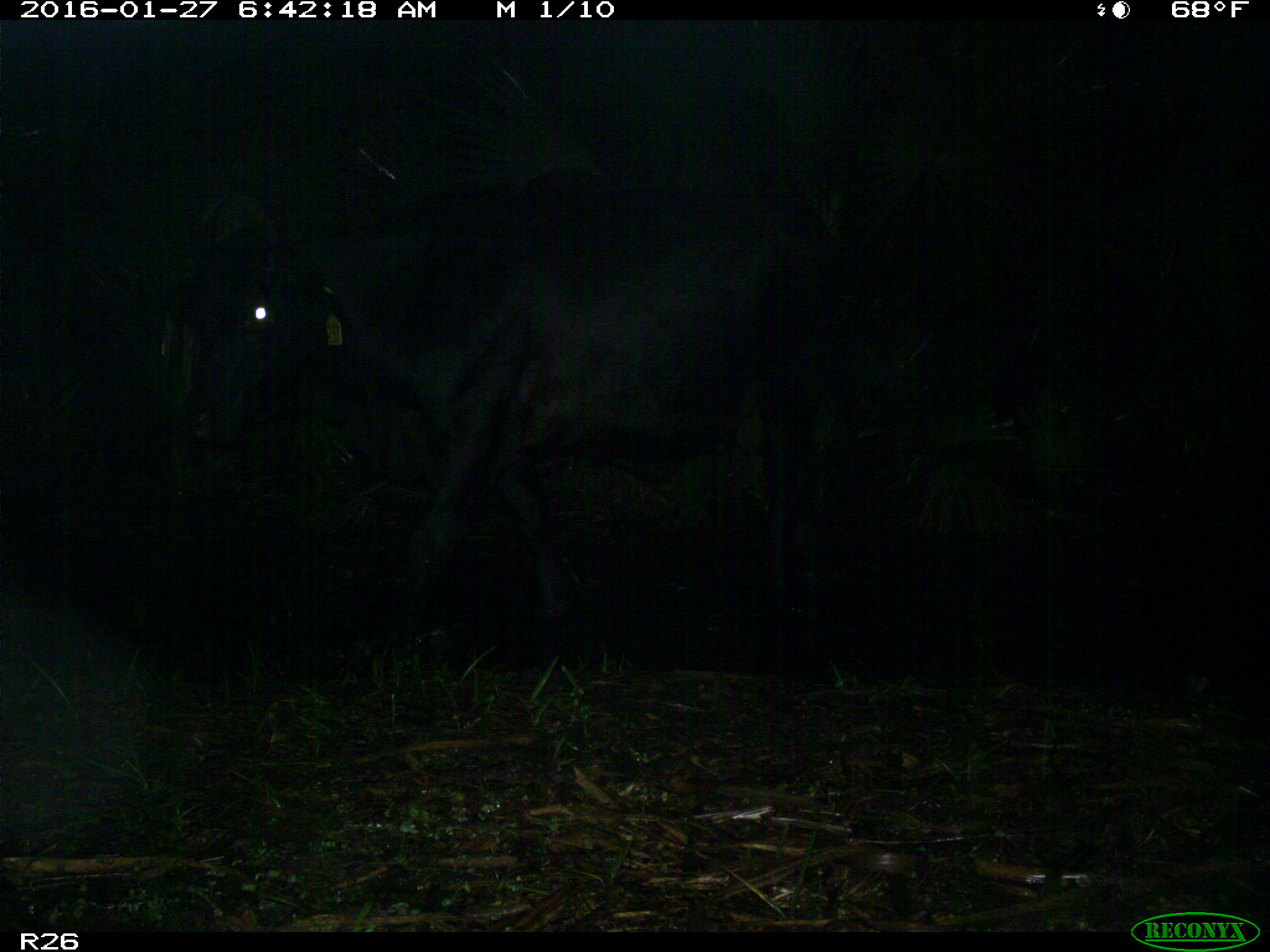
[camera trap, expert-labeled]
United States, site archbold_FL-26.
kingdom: Animalia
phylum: Chordata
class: Mammalia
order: Artiodactyla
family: Bovidae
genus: Bos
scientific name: Bos taurus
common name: domestic cow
Bos taurus (domestic cow).